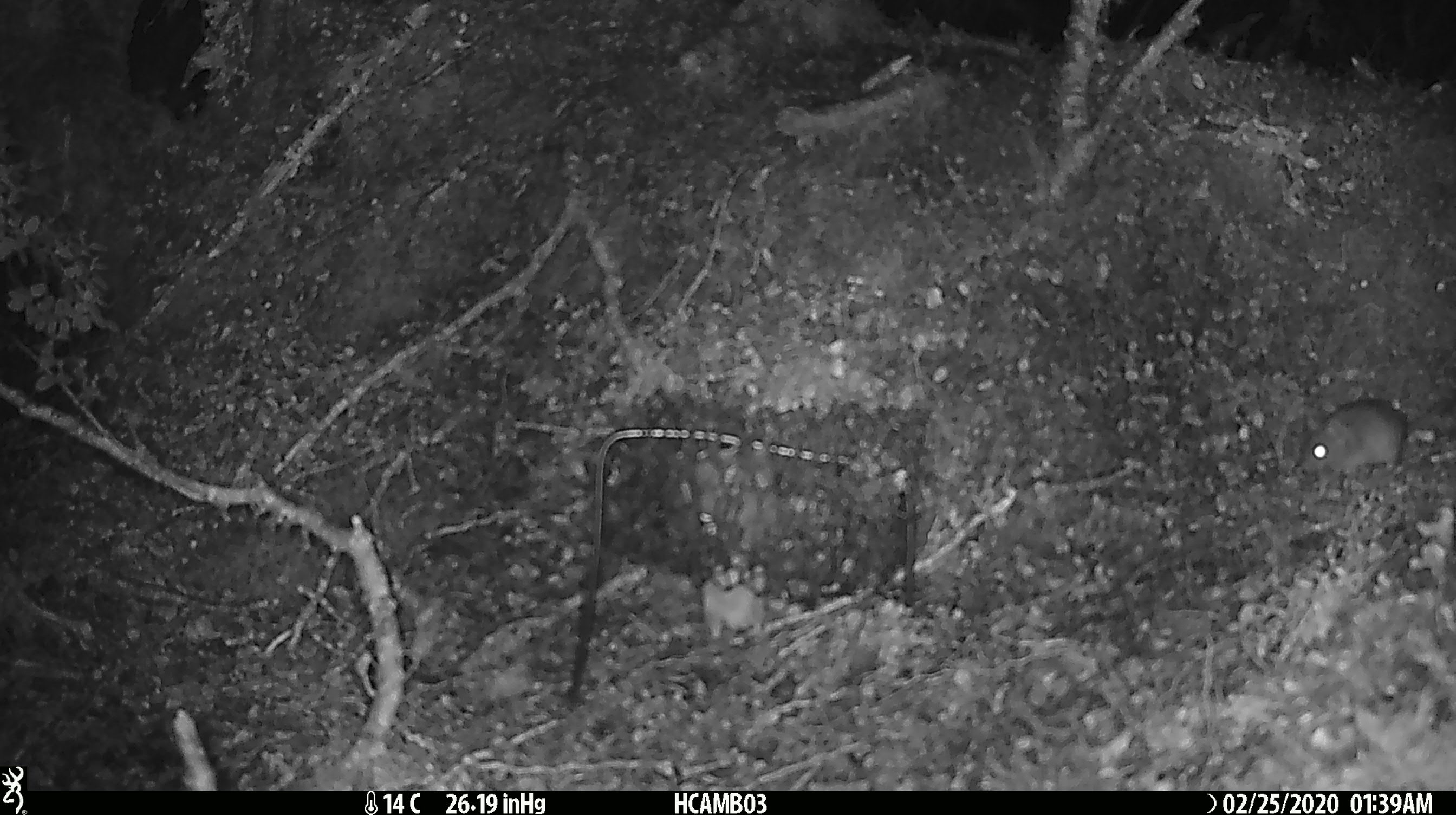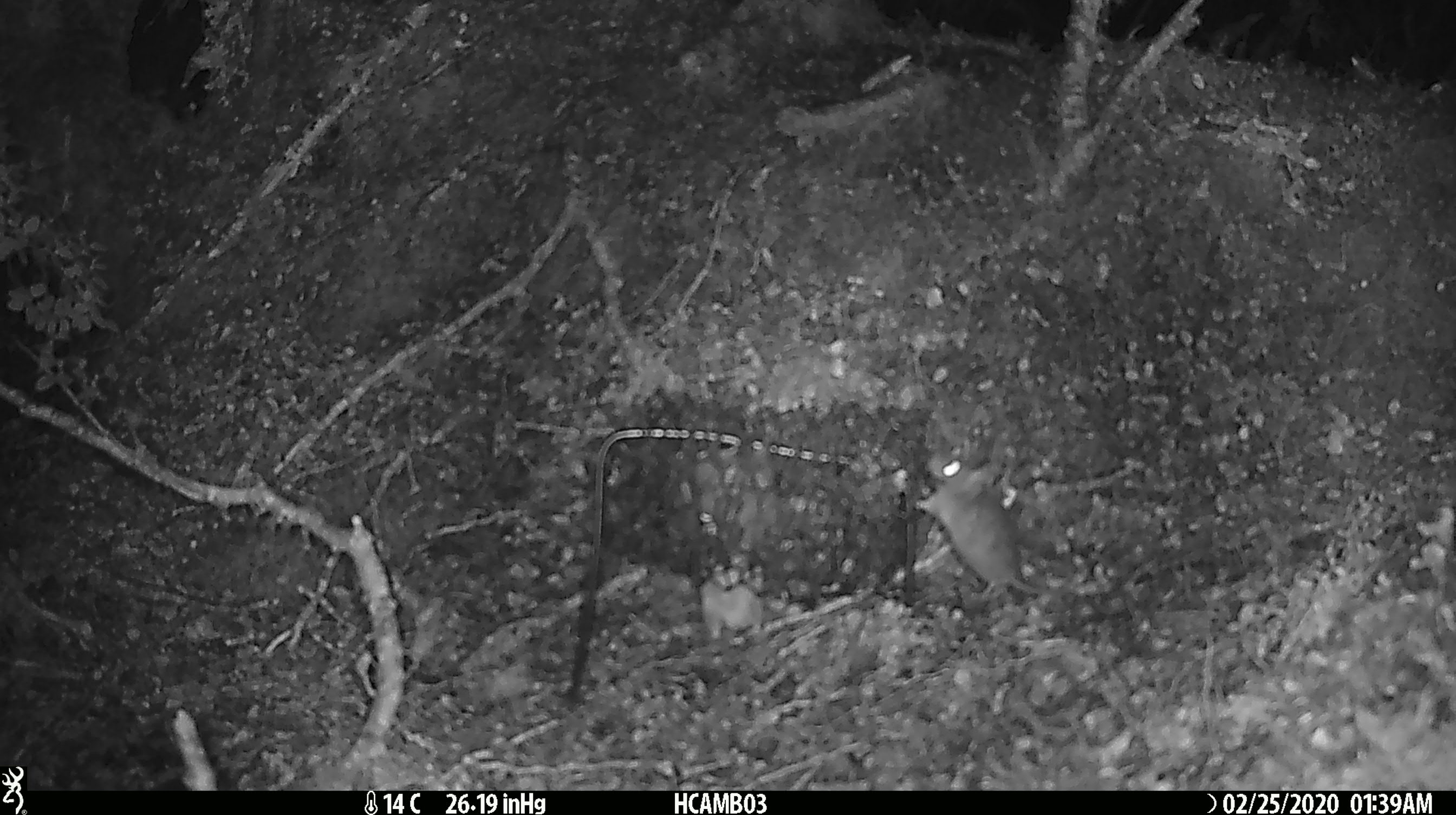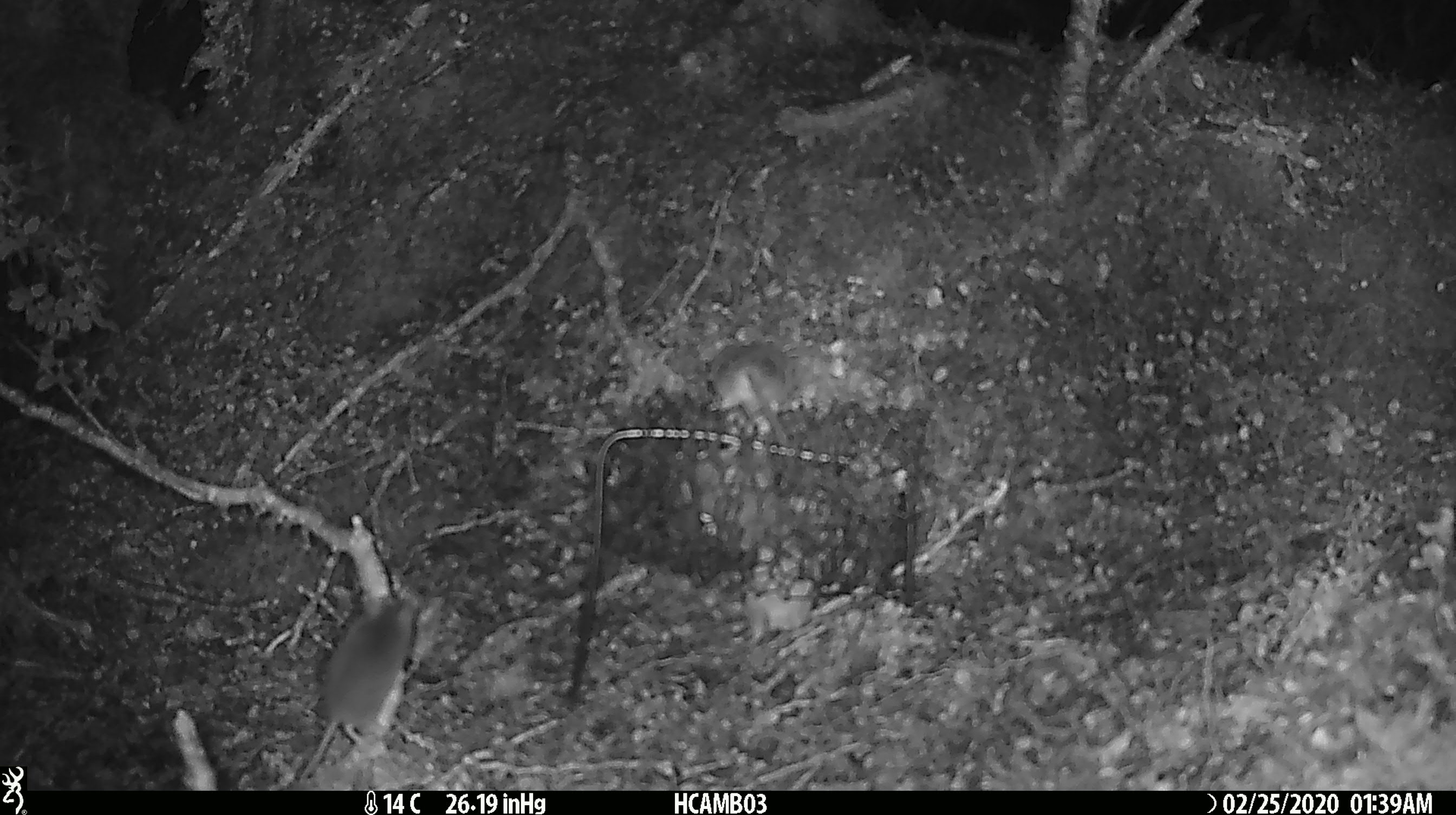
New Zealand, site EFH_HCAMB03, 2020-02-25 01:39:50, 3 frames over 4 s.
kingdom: Animalia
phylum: Chordata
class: Mammalia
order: Rodentia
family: Muridae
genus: Mus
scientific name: Mus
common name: mouse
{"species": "mouse (Mus)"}